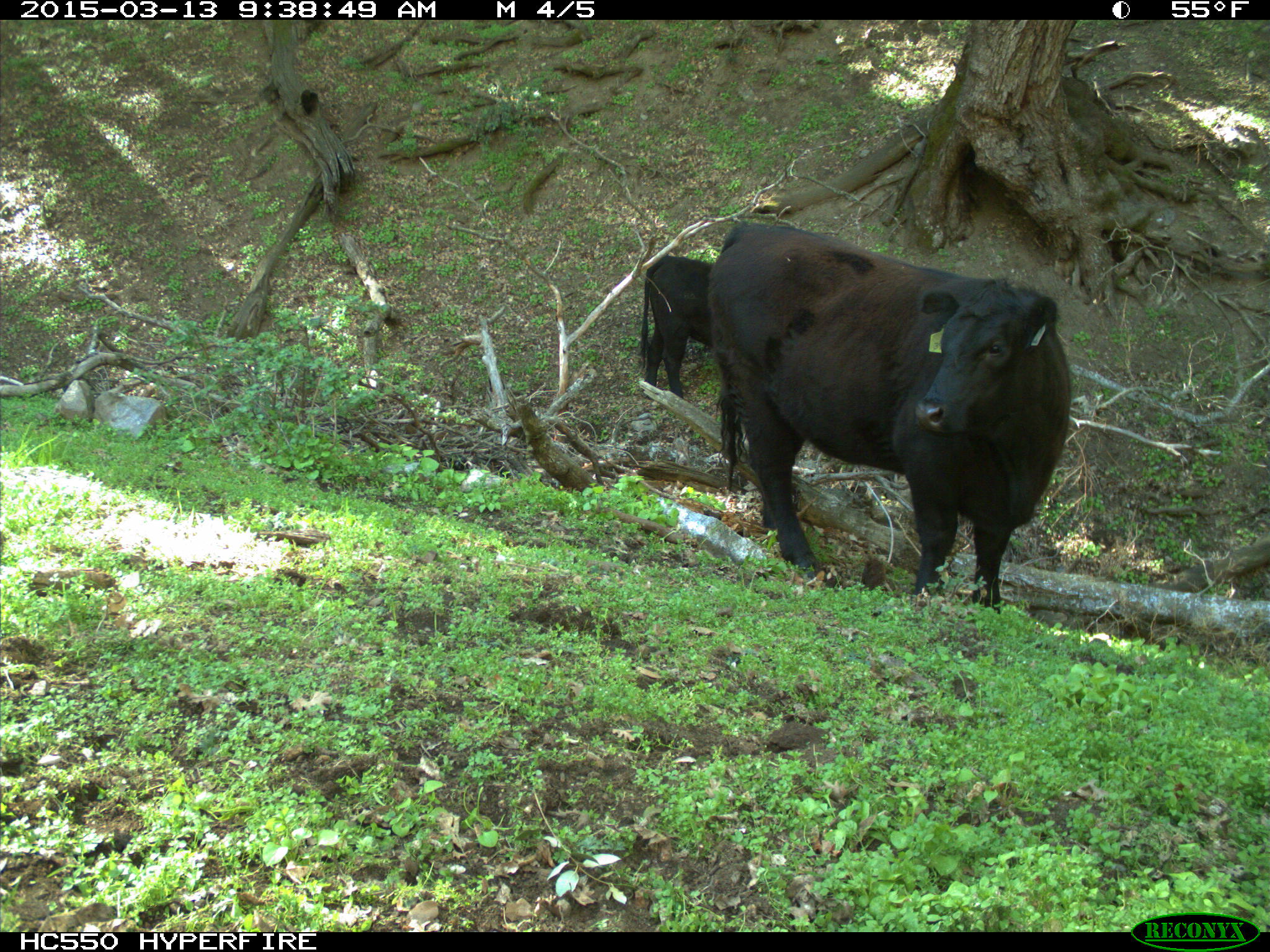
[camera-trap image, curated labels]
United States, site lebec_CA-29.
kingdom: Animalia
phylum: Chordata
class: Mammalia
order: Artiodactyla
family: Bovidae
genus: Bos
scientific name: Bos taurus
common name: domestic cow